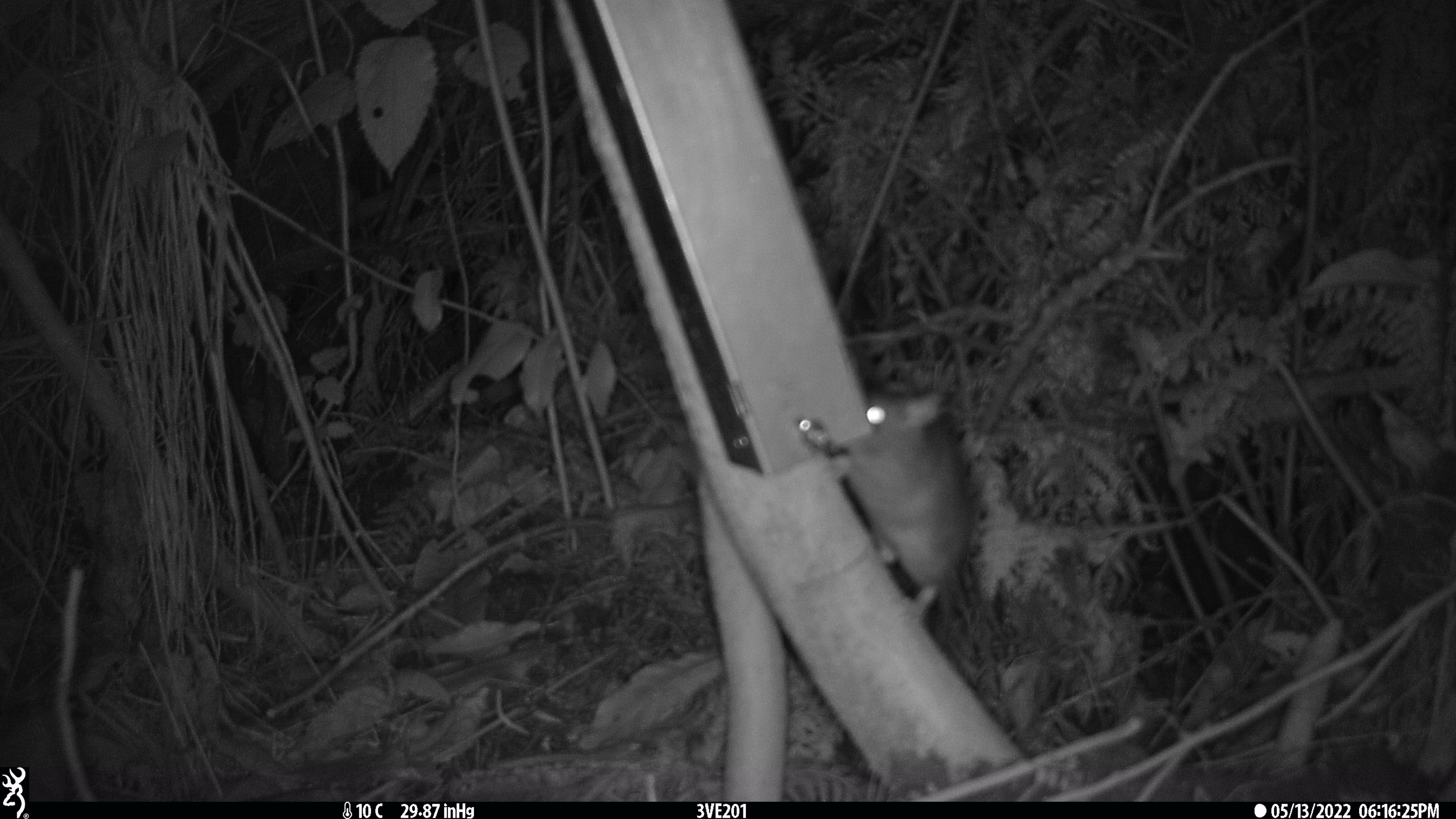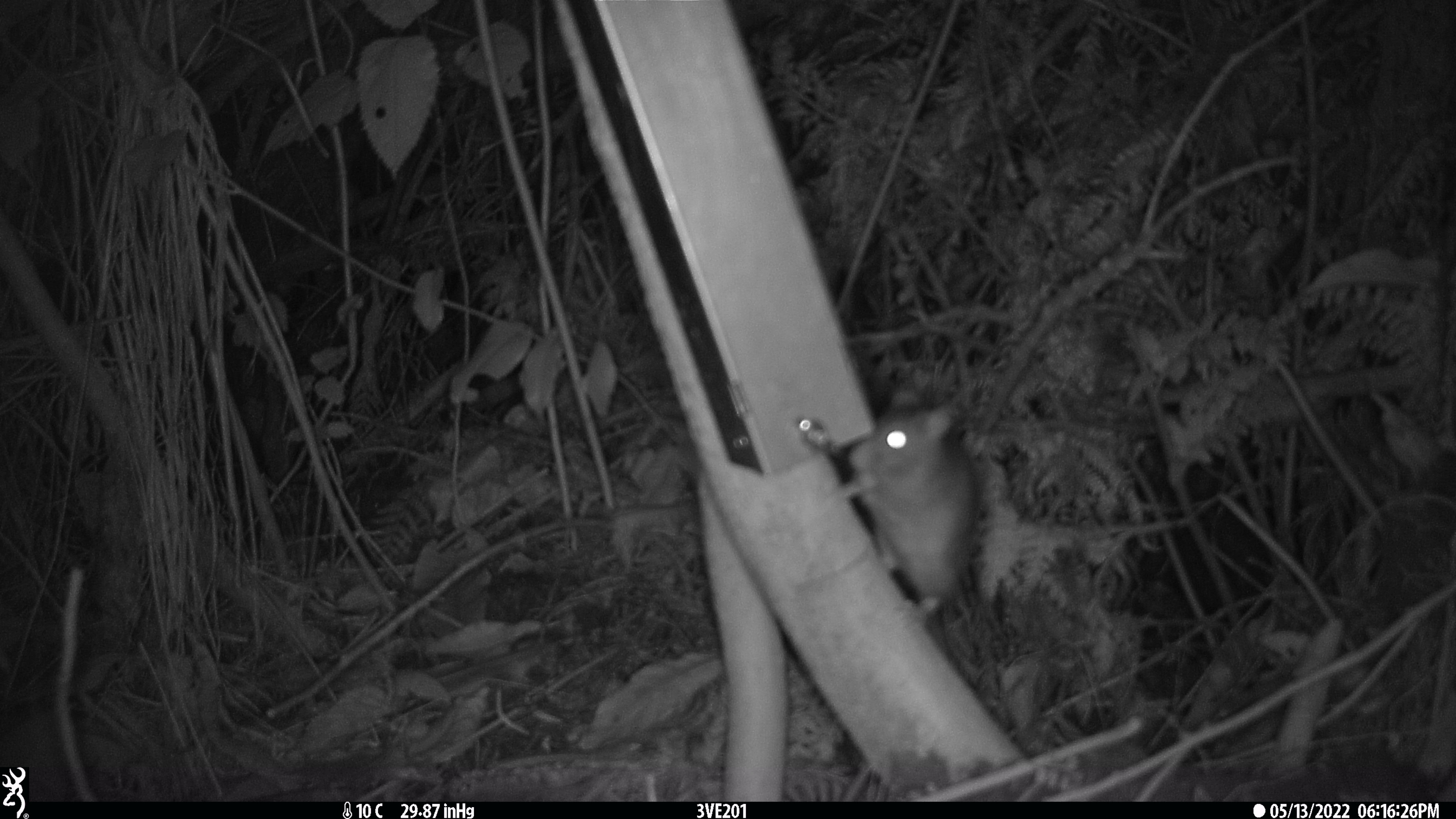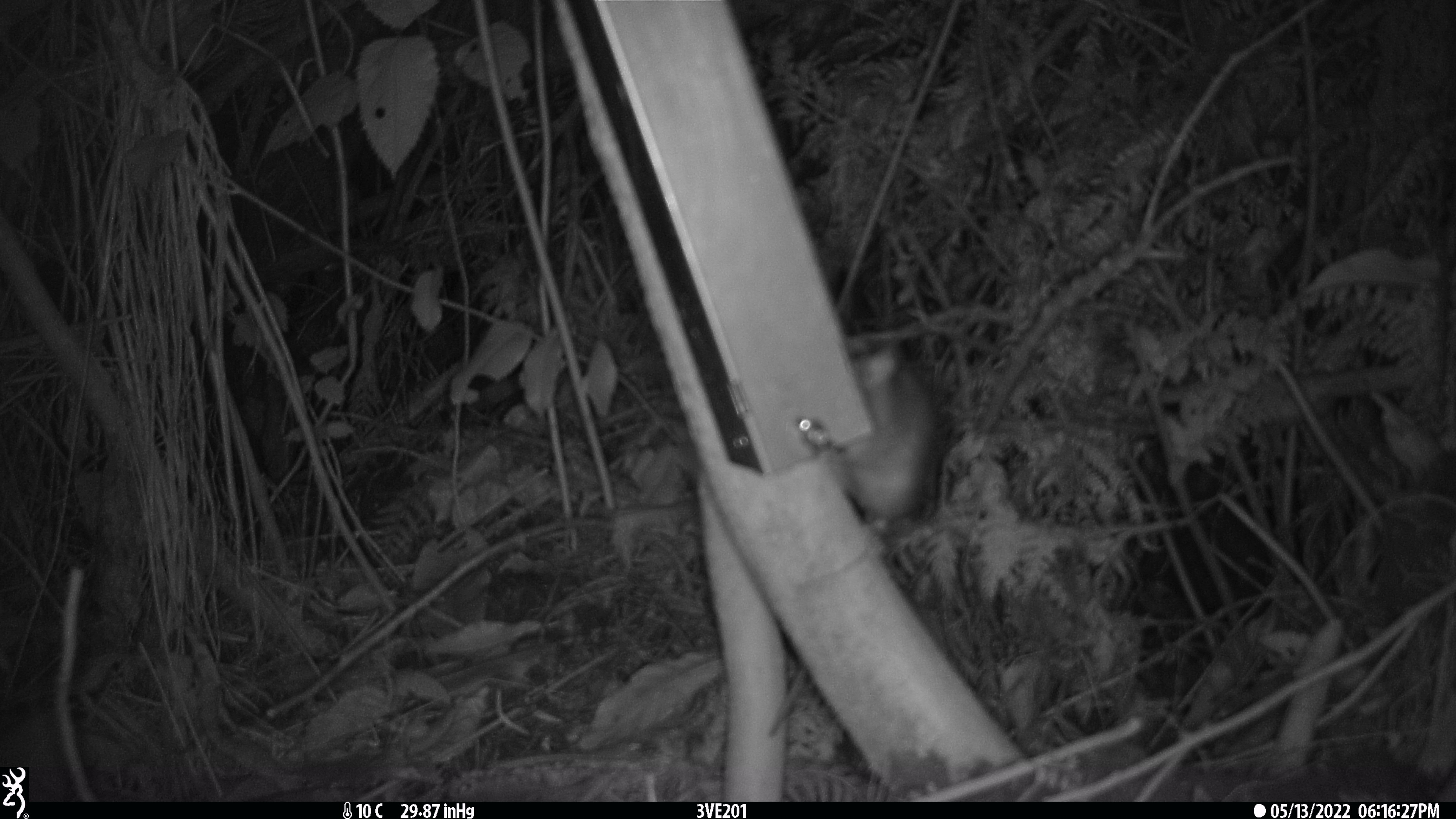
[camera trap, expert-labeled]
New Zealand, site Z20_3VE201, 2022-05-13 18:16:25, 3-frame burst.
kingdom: Animalia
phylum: Chordata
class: Mammalia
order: Rodentia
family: Muridae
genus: Rattus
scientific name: Rattus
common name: rat